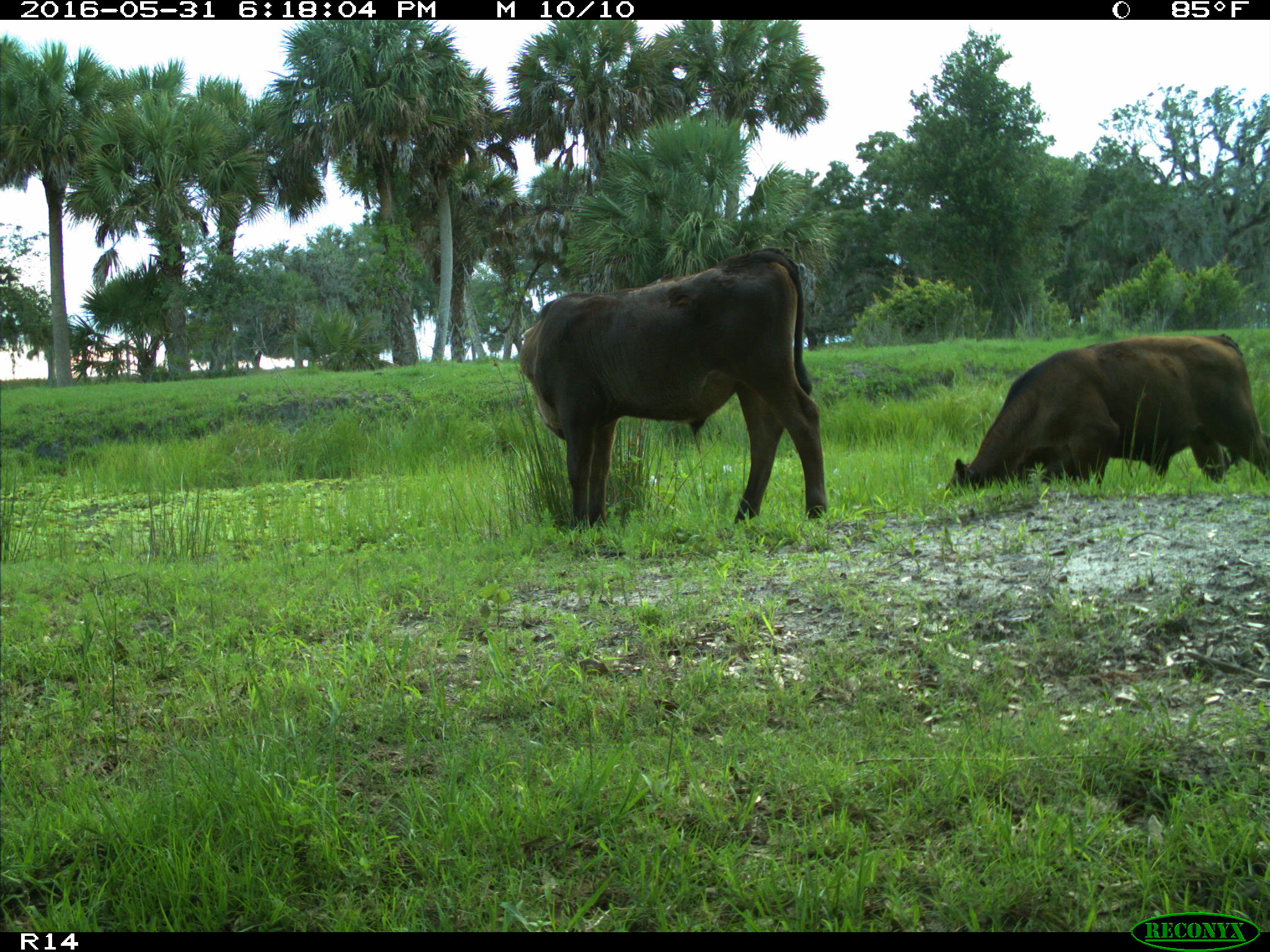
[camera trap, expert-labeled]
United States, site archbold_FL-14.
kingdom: Animalia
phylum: Chordata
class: Mammalia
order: Artiodactyla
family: Bovidae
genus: Bos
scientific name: Bos taurus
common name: domestic cow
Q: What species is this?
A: Bos taurus (domestic cow).